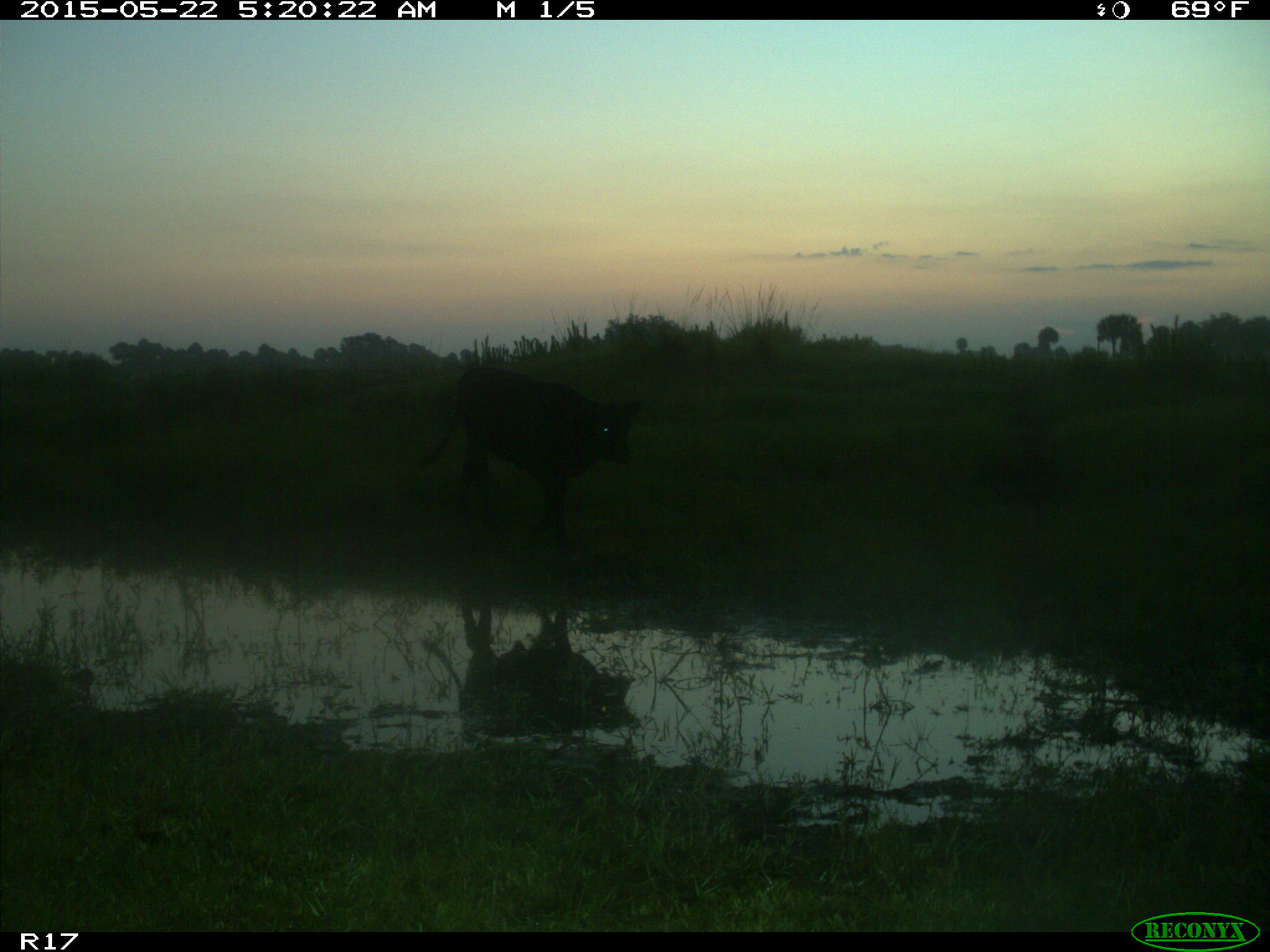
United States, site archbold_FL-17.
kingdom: Animalia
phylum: Chordata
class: Mammalia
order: Artiodactyla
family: Bovidae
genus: Bos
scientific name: Bos taurus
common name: domestic cow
Bos taurus (domestic cow).